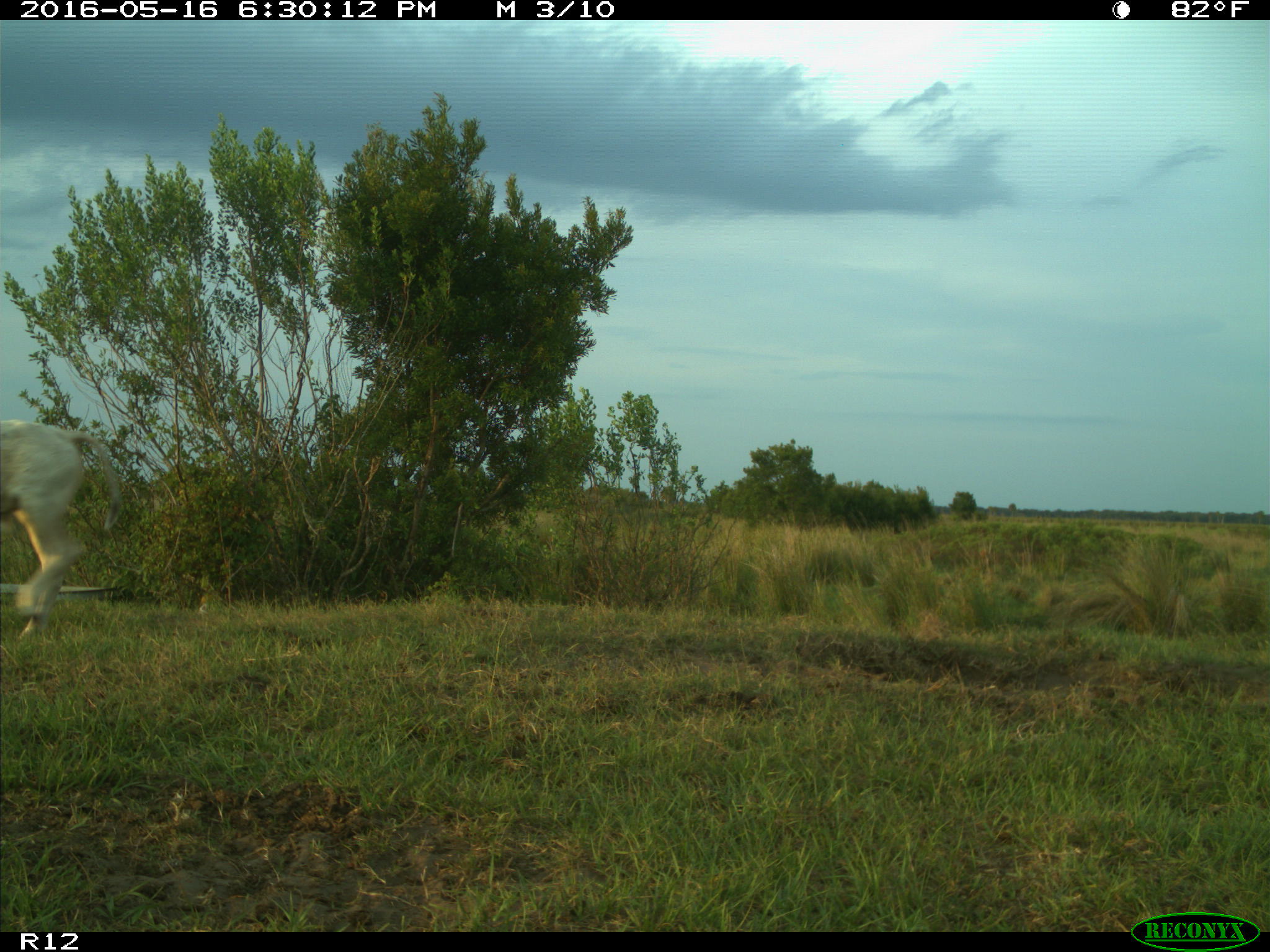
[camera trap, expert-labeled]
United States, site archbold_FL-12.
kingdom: Animalia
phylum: Chordata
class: Mammalia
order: Artiodactyla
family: Bovidae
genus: Bos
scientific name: Bos taurus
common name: domestic cow